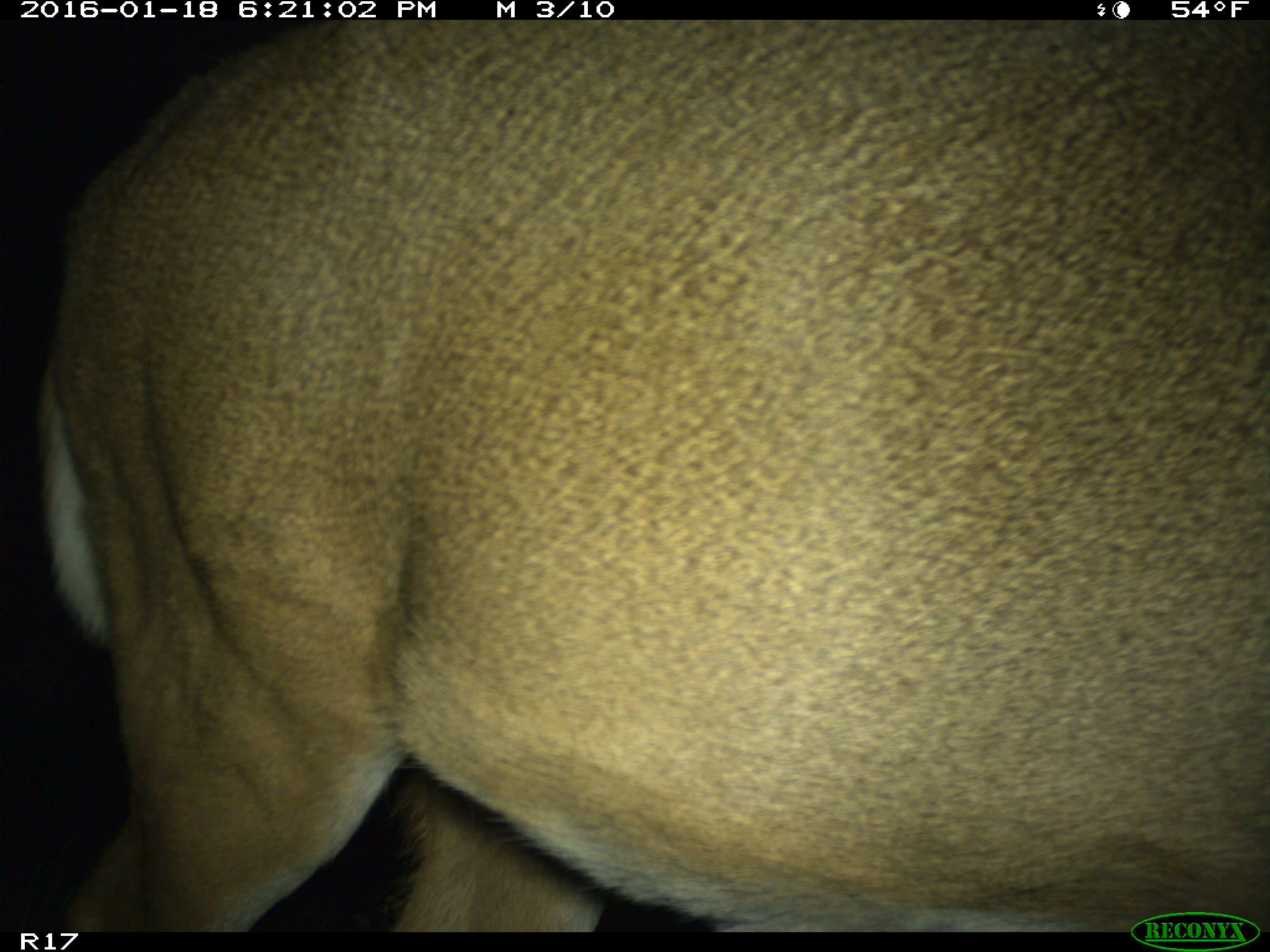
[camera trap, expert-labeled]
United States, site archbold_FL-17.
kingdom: Animalia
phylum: Chordata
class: Mammalia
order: Artiodactyla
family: Cervidae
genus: Odocoileus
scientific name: Odocoileus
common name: deer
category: unidentified deer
Unidentified deer (deer) (Odocoileus).